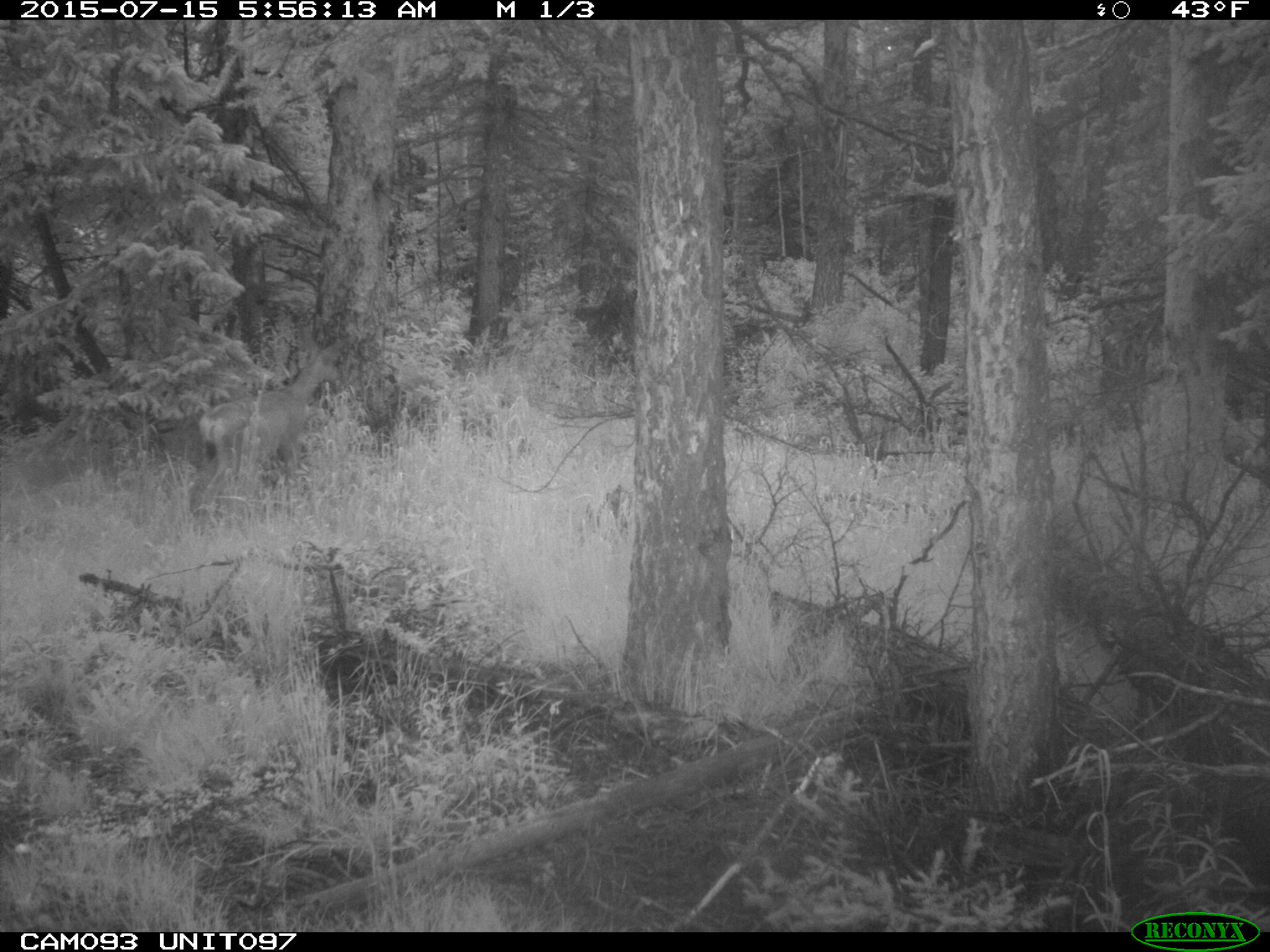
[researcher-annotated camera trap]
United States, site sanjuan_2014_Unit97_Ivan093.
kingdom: Animalia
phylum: Chordata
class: Mammalia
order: Artiodactyla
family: Cervidae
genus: Odocoileus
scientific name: Odocoileus hemionus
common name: mule deer